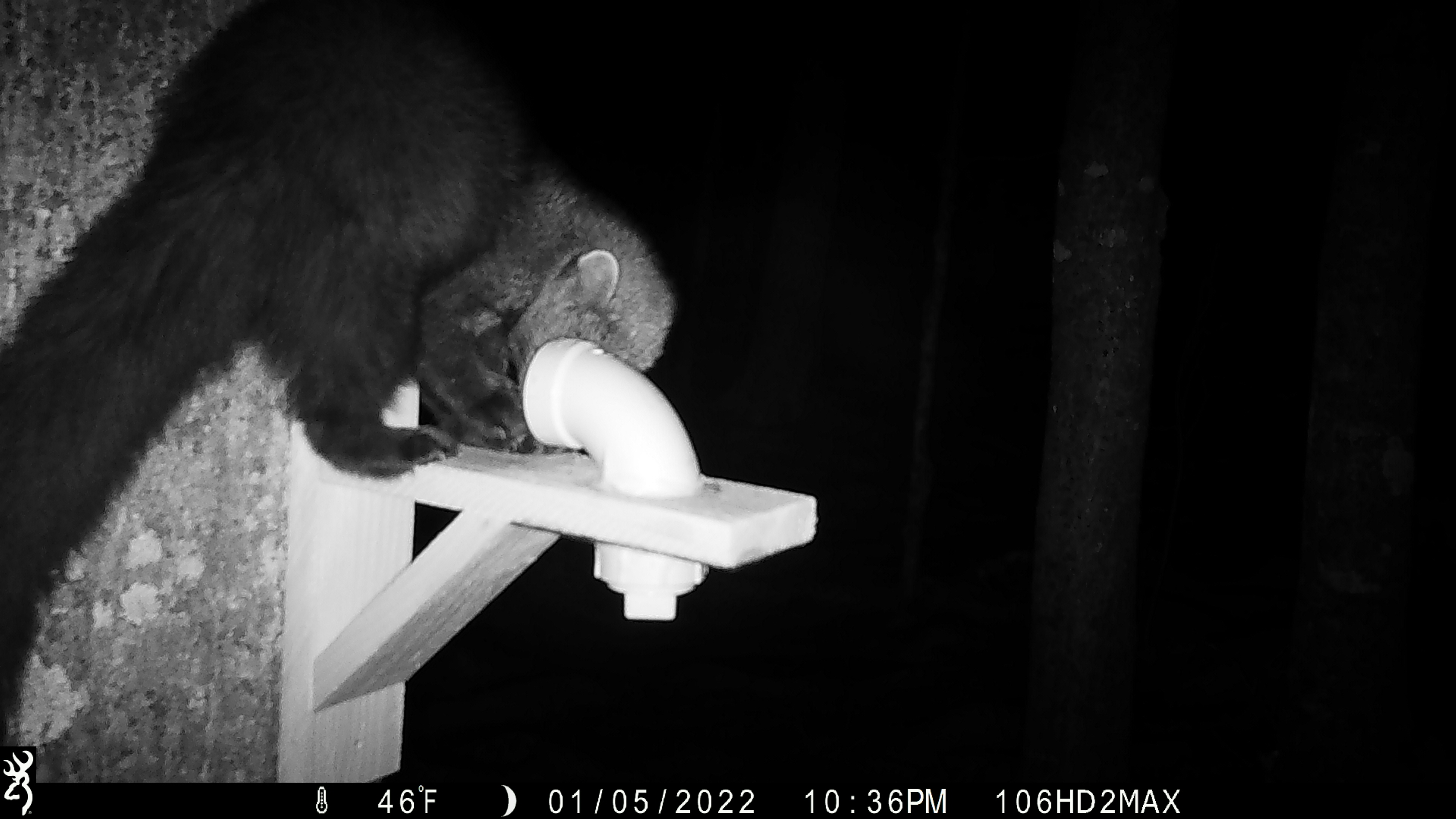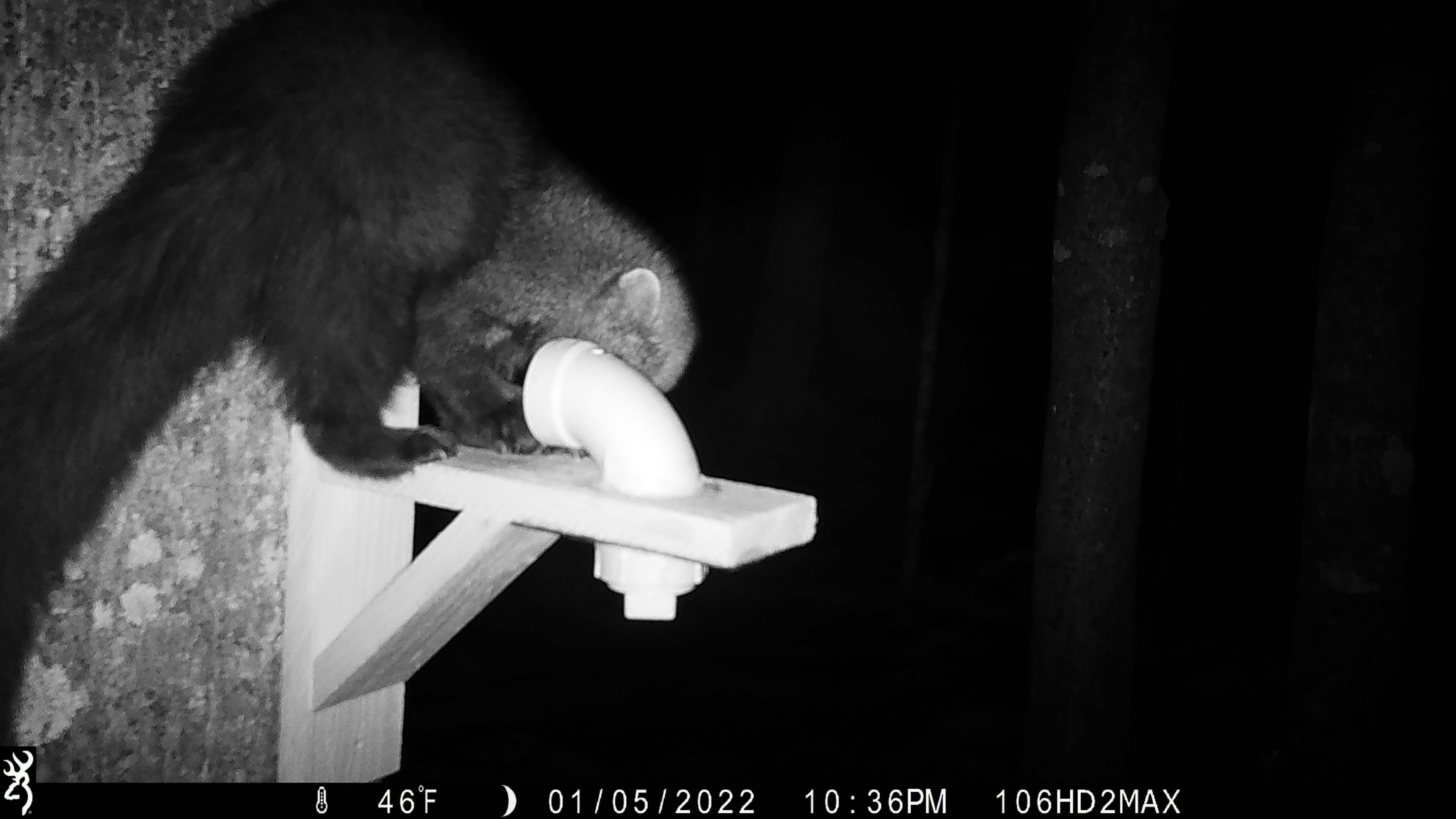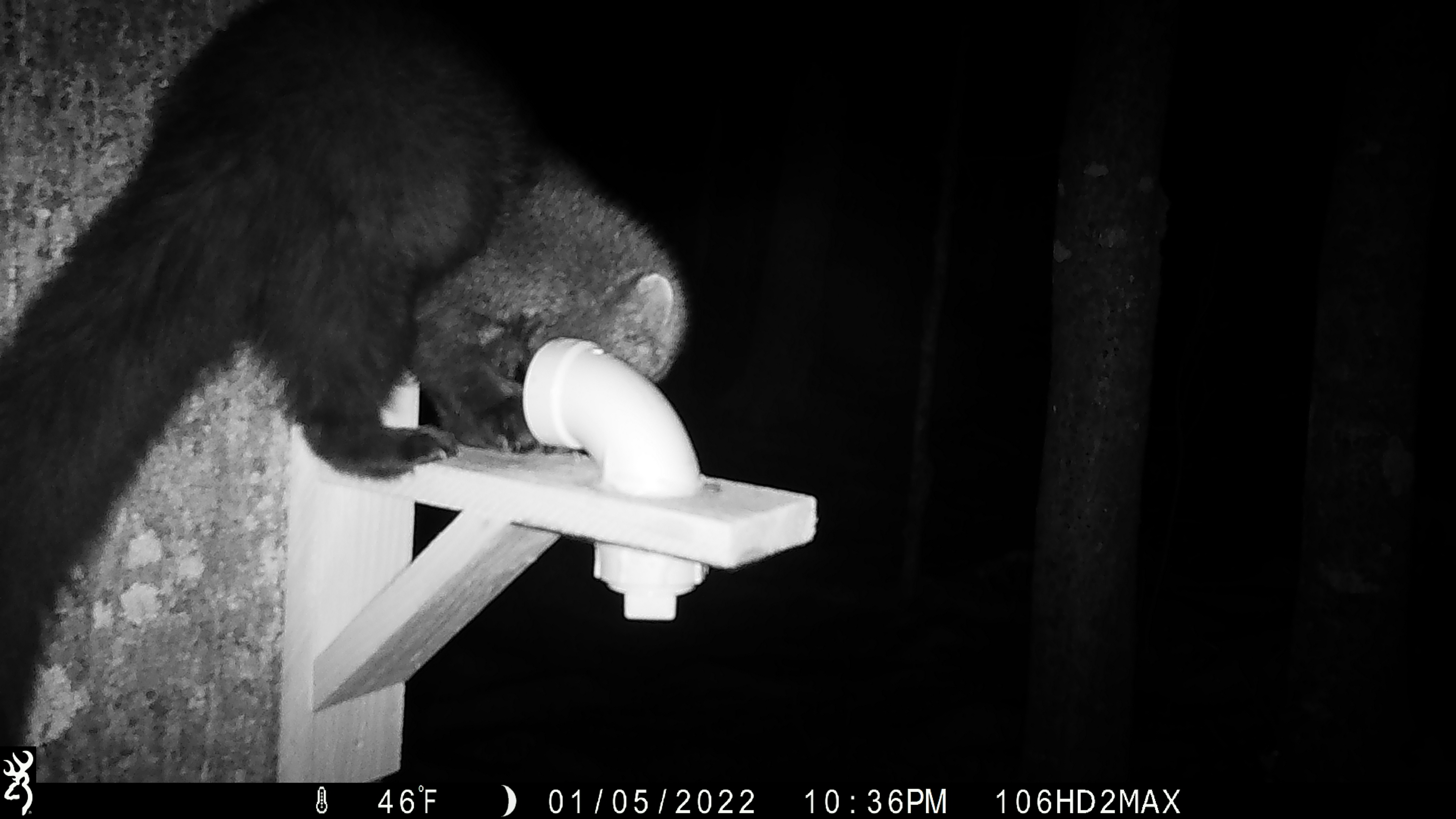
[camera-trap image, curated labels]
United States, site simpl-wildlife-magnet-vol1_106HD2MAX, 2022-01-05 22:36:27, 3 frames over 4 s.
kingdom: Animalia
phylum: Chordata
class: Mammalia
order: Carnivora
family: Mustelidae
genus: Pekania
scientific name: Pekania pennanti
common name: fisher